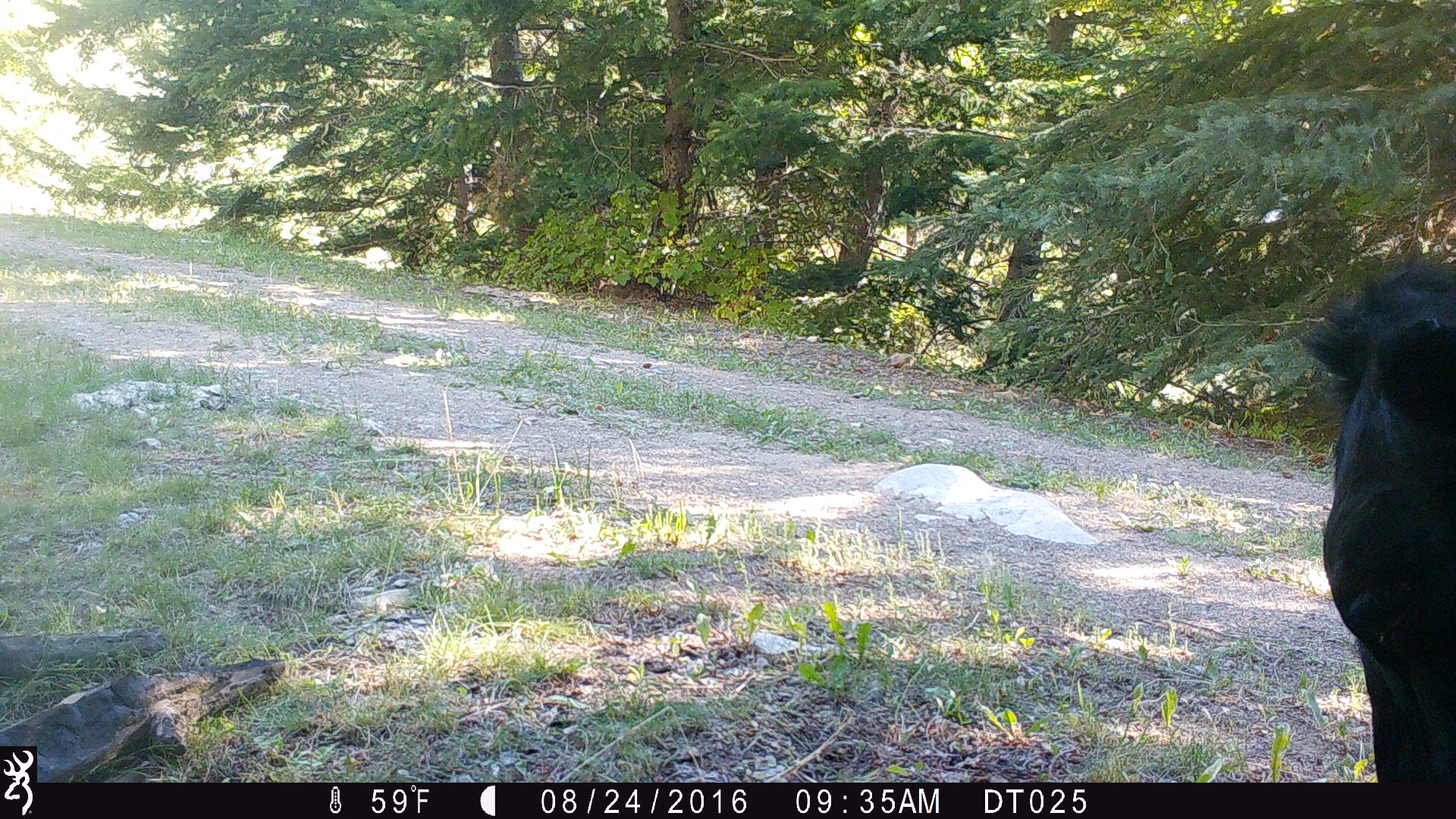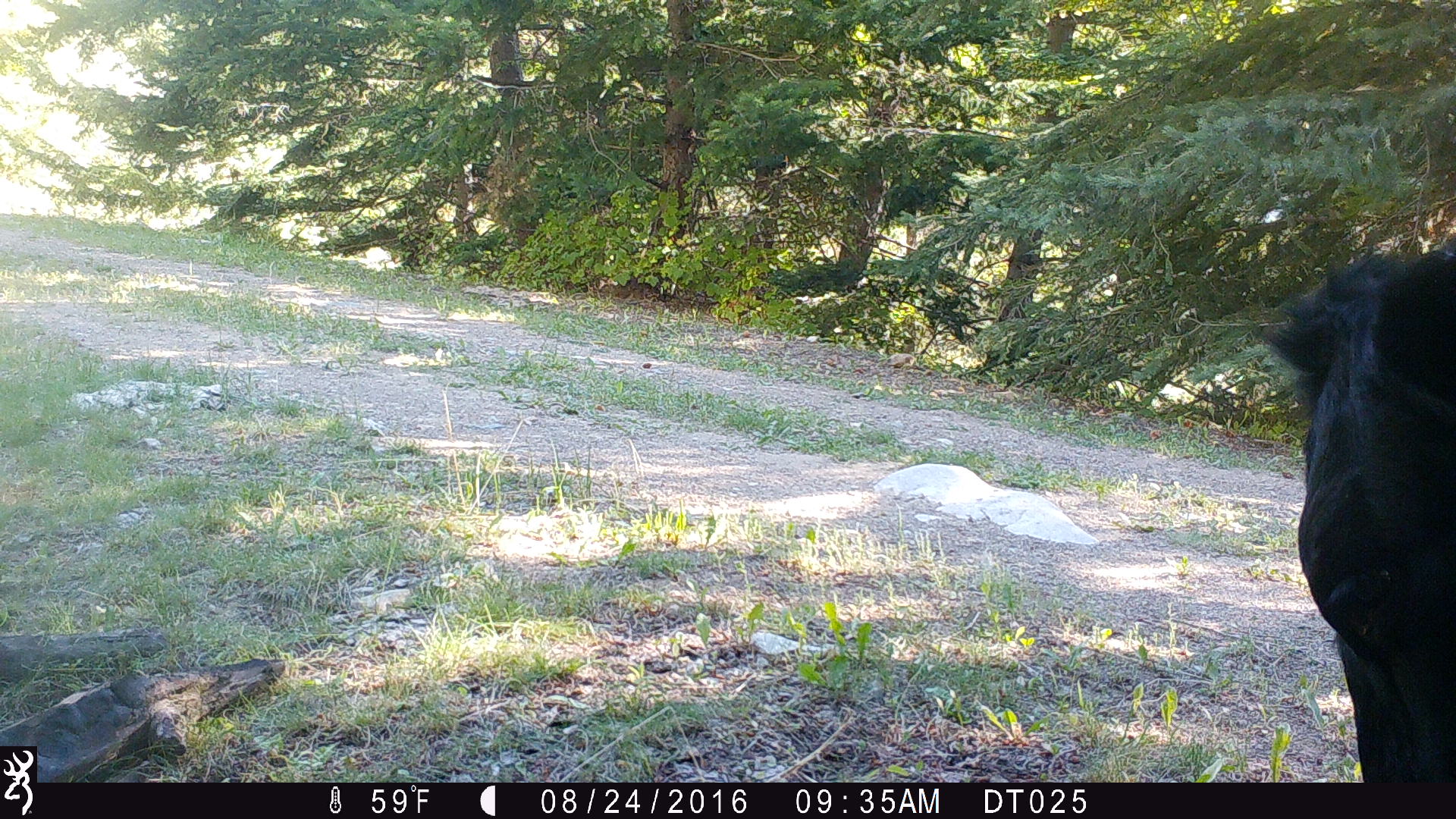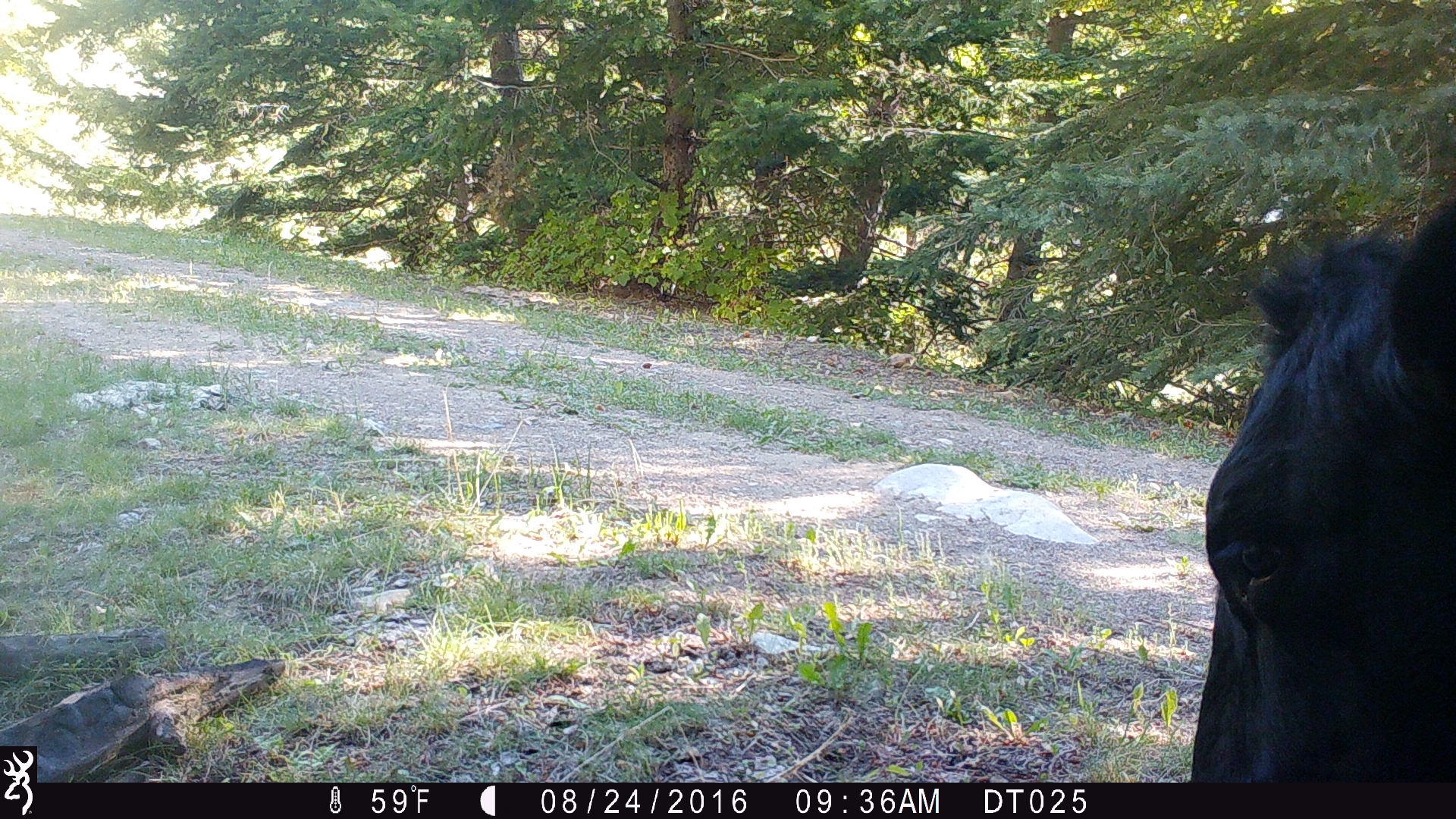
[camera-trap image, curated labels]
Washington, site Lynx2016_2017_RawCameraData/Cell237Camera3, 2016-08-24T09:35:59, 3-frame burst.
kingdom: Animalia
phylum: Chordata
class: Mammalia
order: Artiodactyla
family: Bovidae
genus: Bos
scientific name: Bos taurus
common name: domestic cattle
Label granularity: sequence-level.